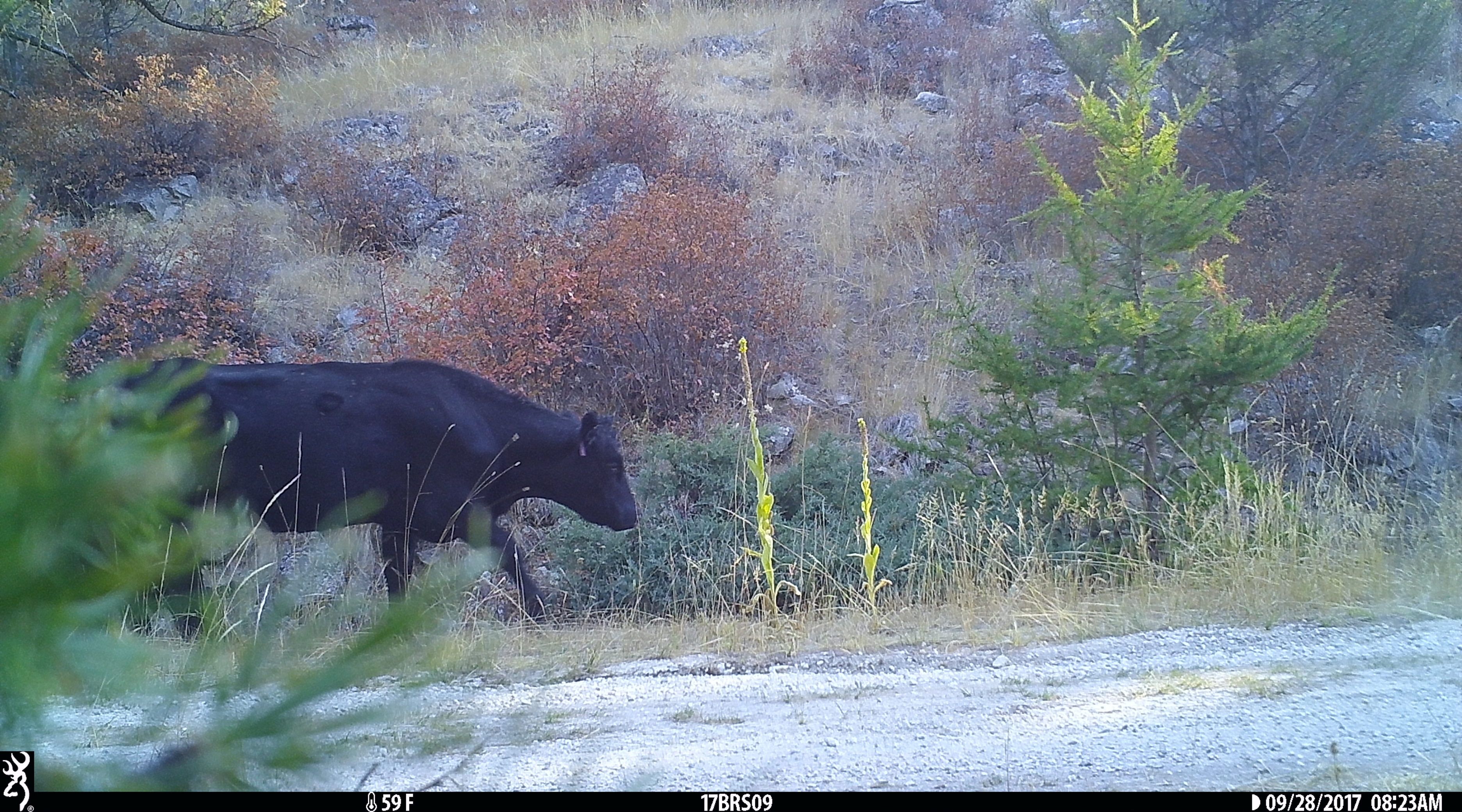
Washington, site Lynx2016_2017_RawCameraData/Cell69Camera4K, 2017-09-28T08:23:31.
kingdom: Animalia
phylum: Chordata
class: Mammalia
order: Artiodactyla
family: Bovidae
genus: Bos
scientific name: Bos taurus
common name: domestic cattle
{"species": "domestic cattle (Bos taurus)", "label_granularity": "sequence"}